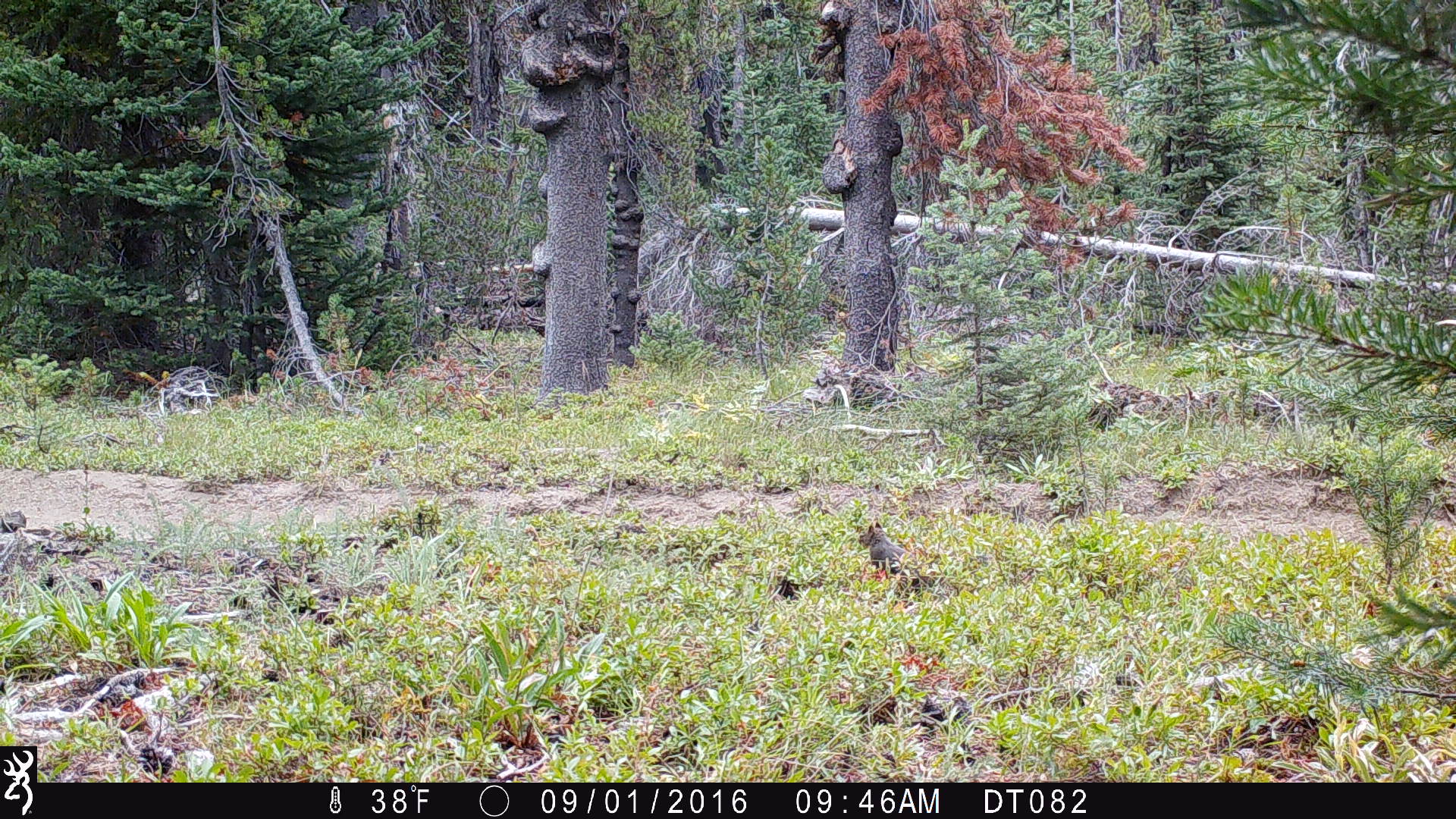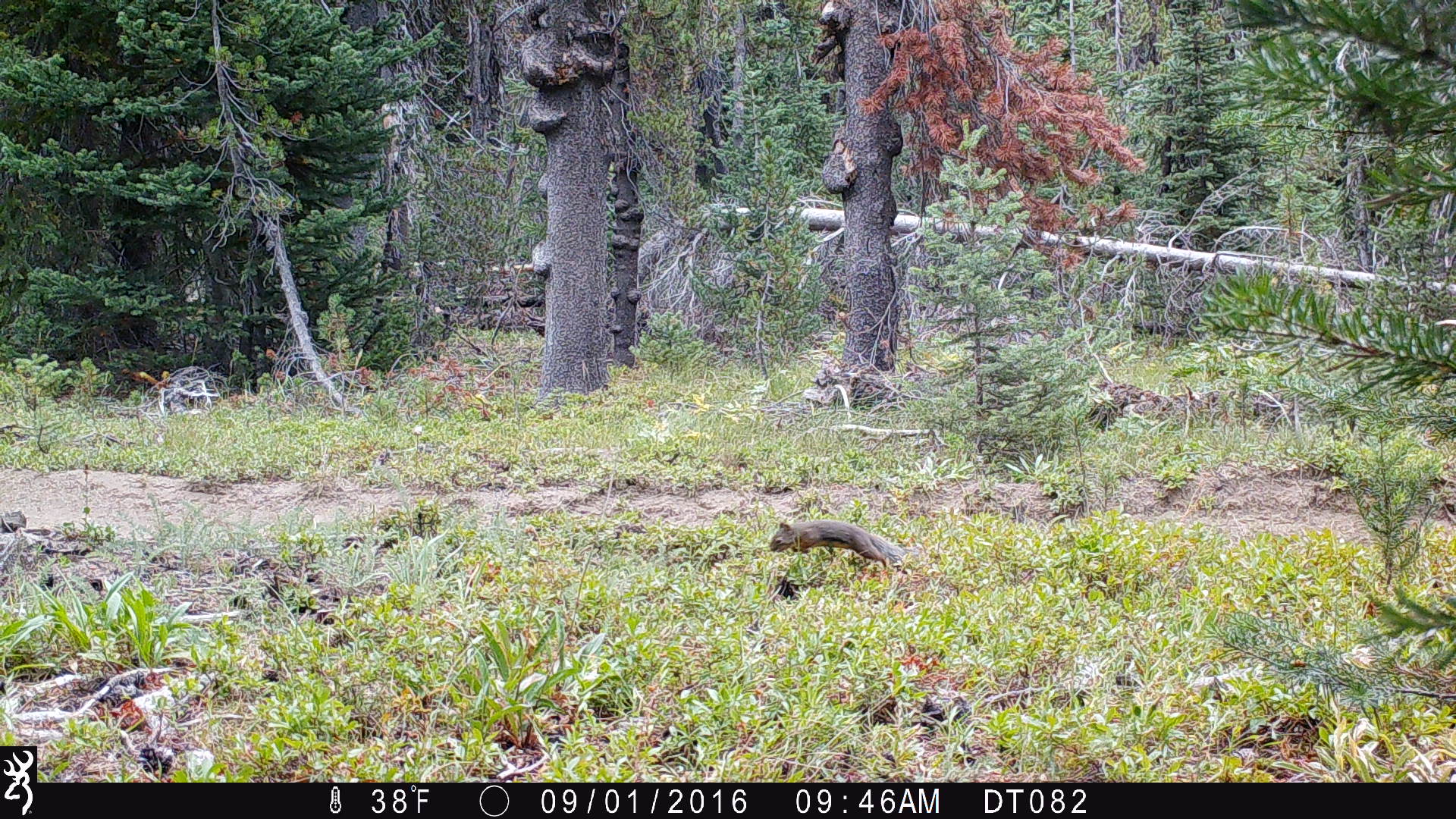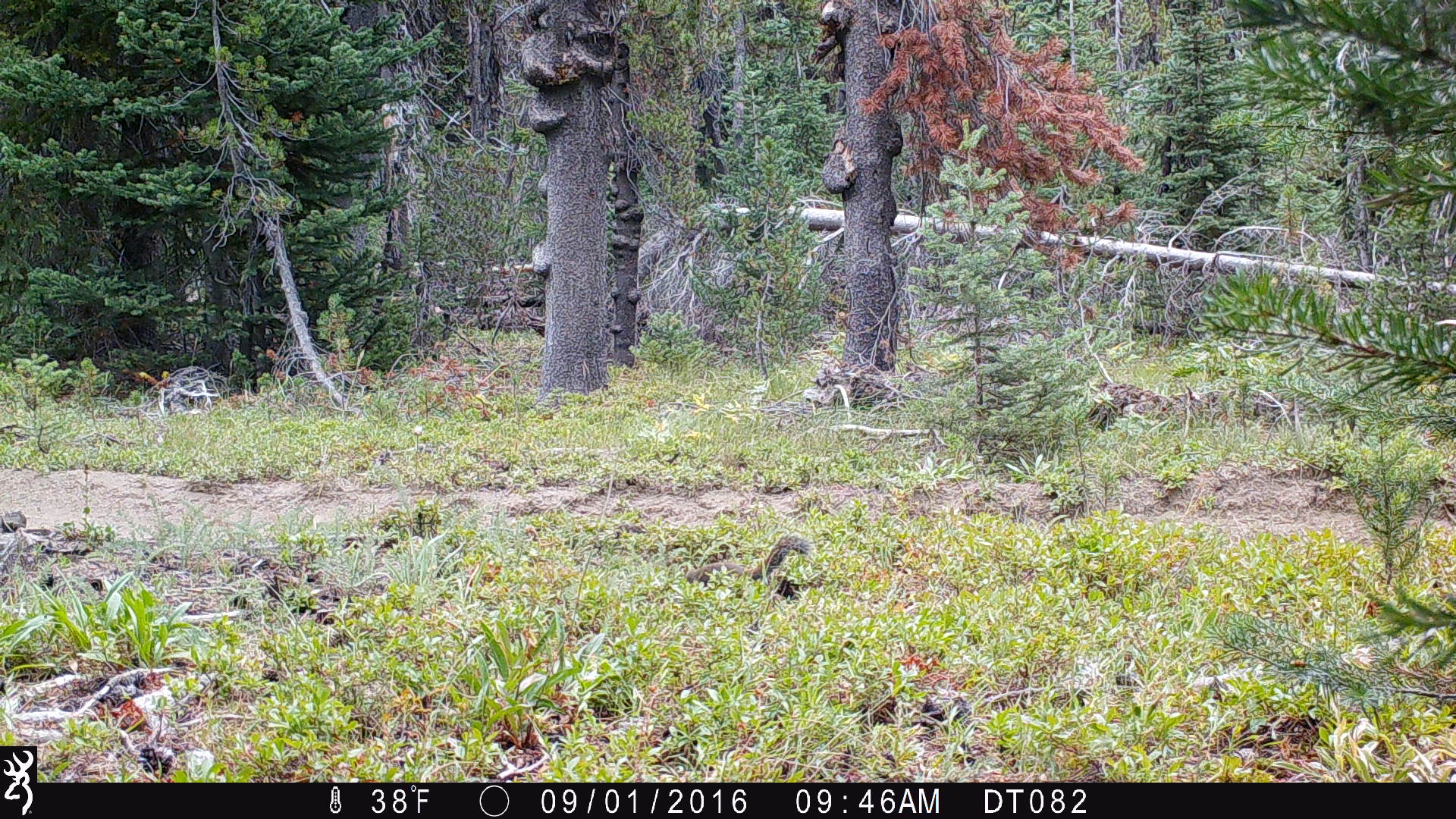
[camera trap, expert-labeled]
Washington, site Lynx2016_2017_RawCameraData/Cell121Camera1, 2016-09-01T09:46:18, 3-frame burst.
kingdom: Animalia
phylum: Chordata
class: Mammalia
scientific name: Mammalia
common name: small mammal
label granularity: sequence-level